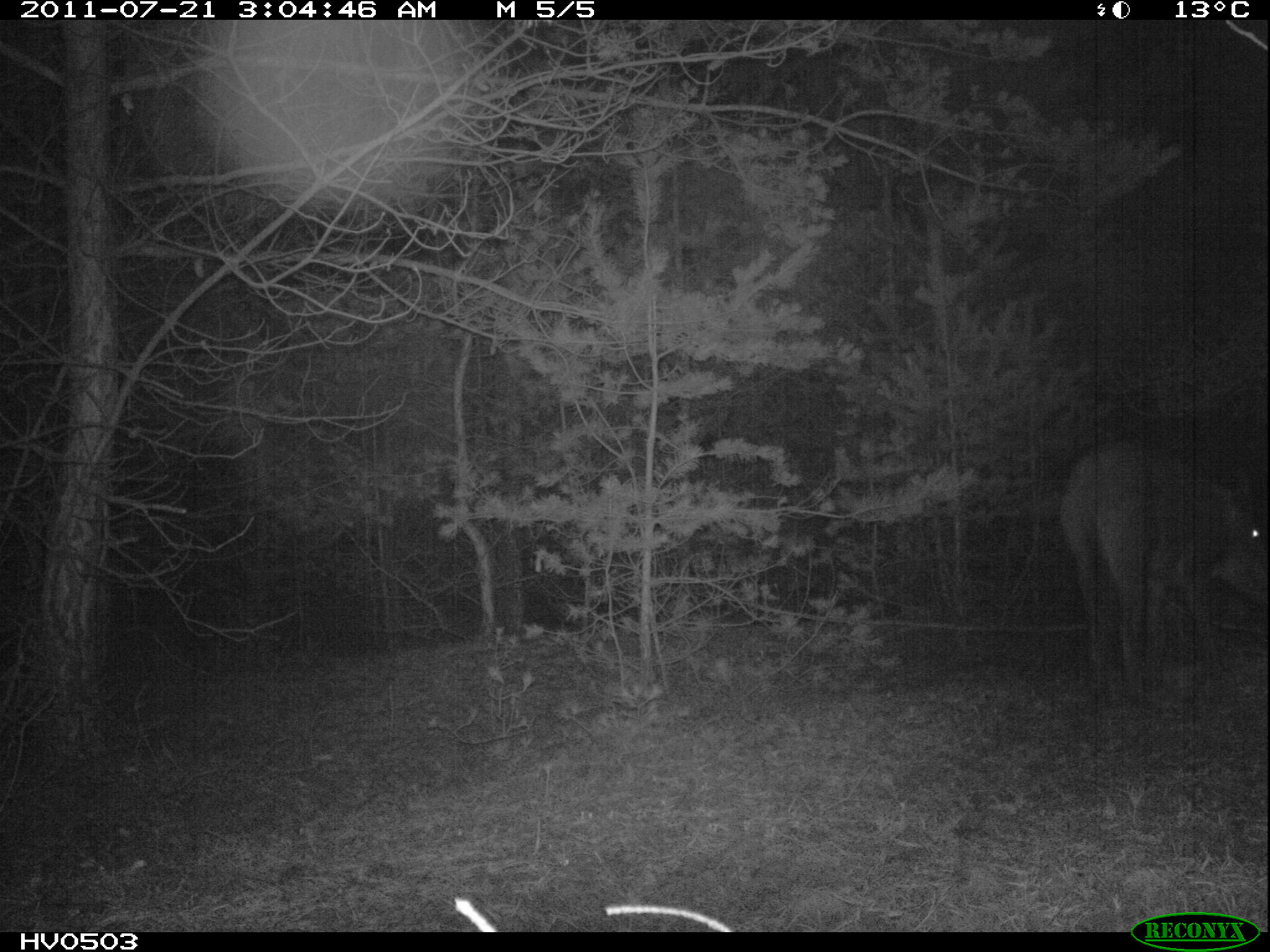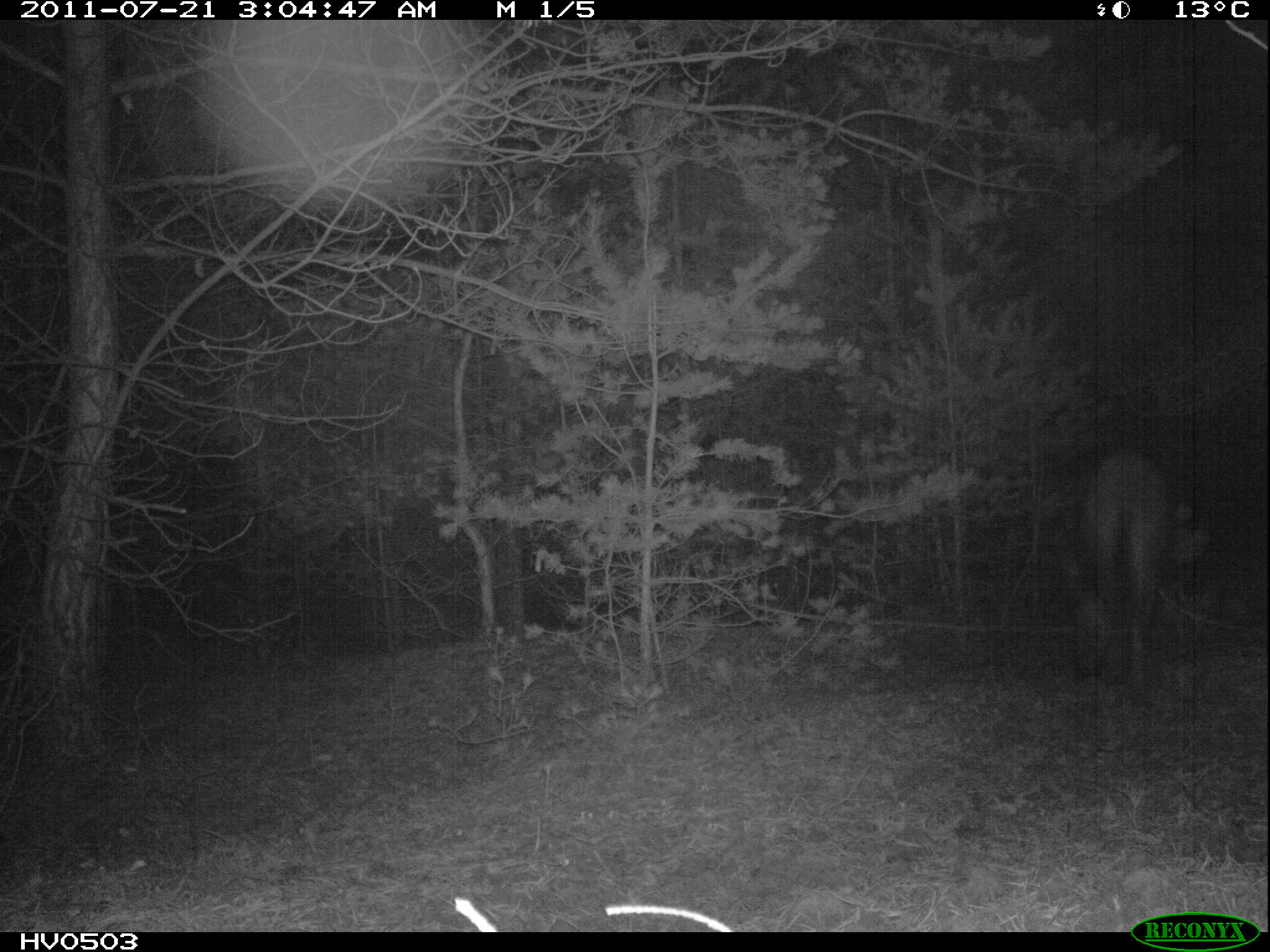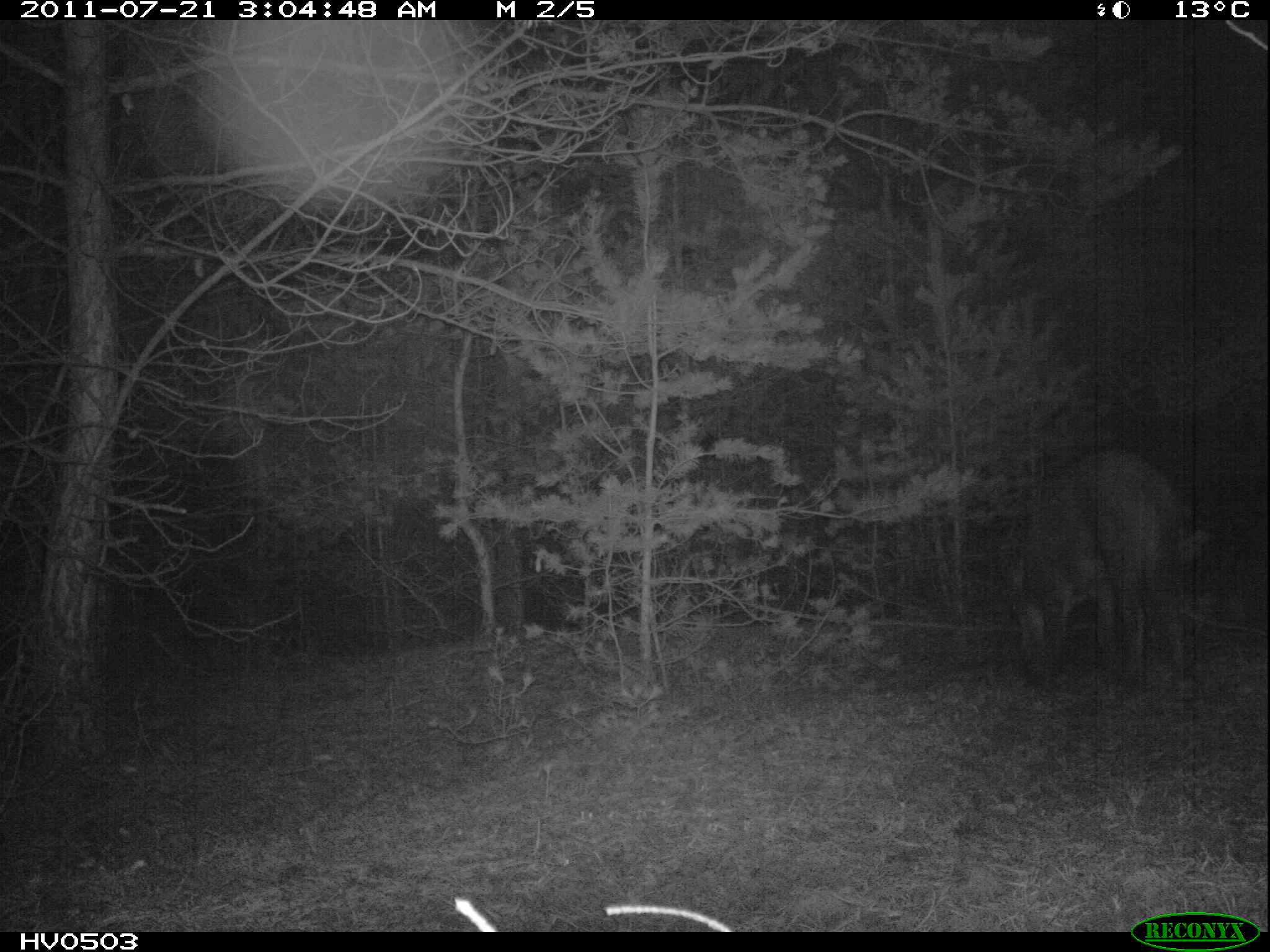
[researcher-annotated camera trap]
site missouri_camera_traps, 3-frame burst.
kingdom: Animalia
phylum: Chordata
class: Mammalia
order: Artiodactyla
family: Suidae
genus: Sus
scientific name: Sus scrofa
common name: wild boar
Wild boar (Sus scrofa). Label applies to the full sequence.